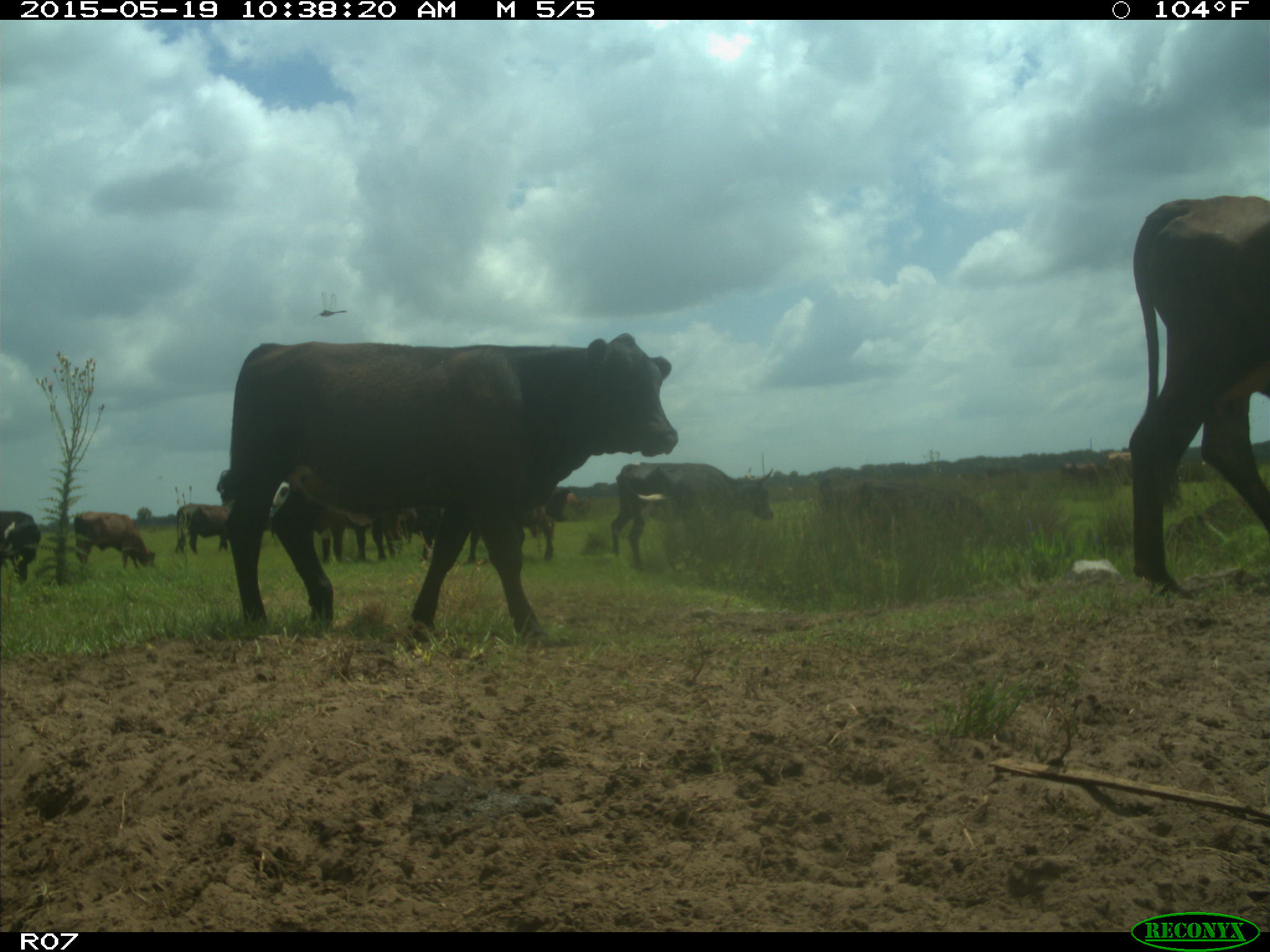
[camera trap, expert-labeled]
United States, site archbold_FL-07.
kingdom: Animalia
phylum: Chordata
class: Mammalia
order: Artiodactyla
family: Bovidae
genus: Bos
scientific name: Bos taurus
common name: domestic cow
Bos taurus (domestic cow).